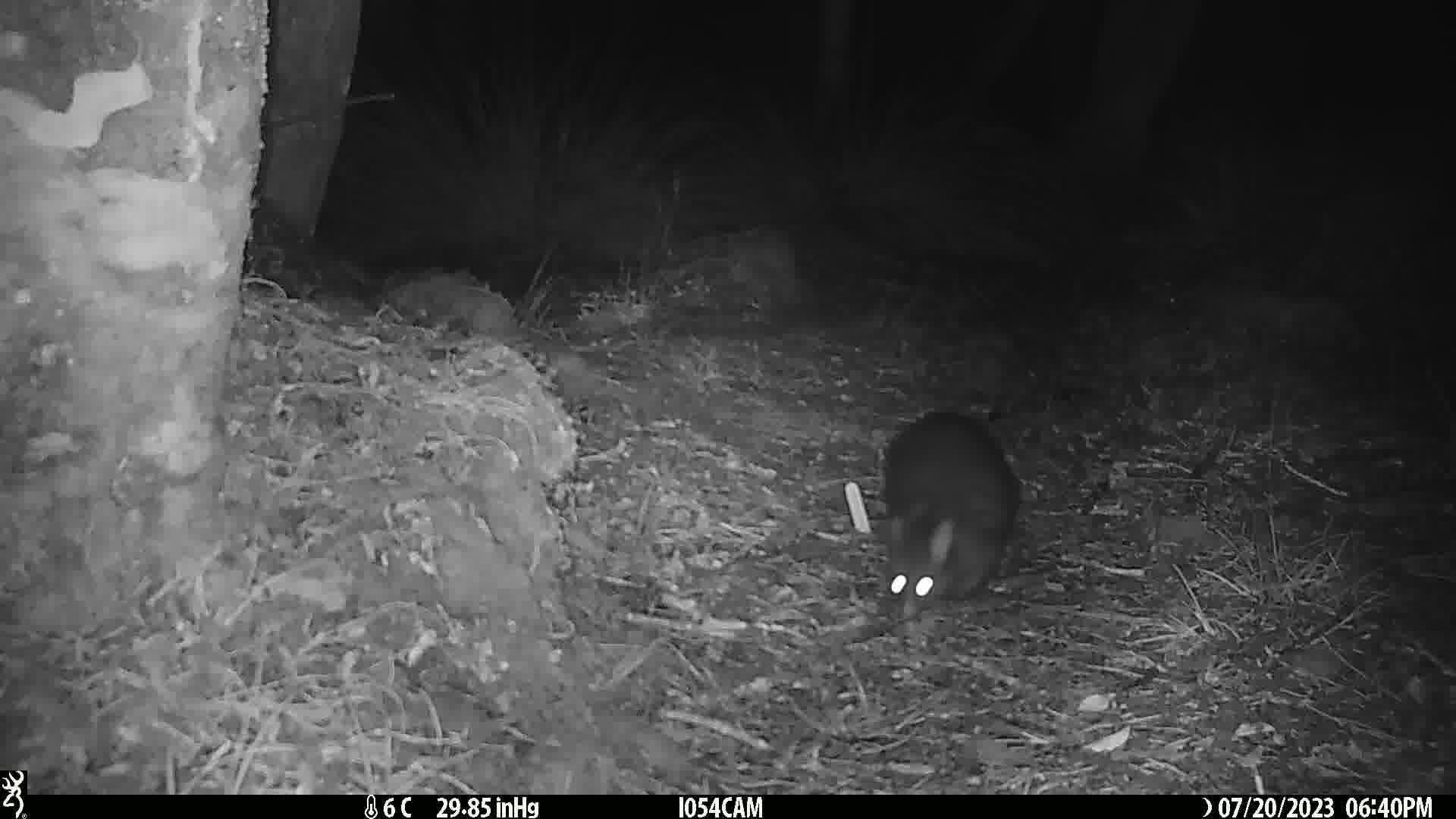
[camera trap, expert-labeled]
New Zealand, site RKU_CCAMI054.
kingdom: Animalia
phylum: Chordata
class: Mammalia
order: Diprotodontia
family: Phalangeridae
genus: Trichosurus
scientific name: Trichosurus vulpecula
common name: common brushtail possum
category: possum